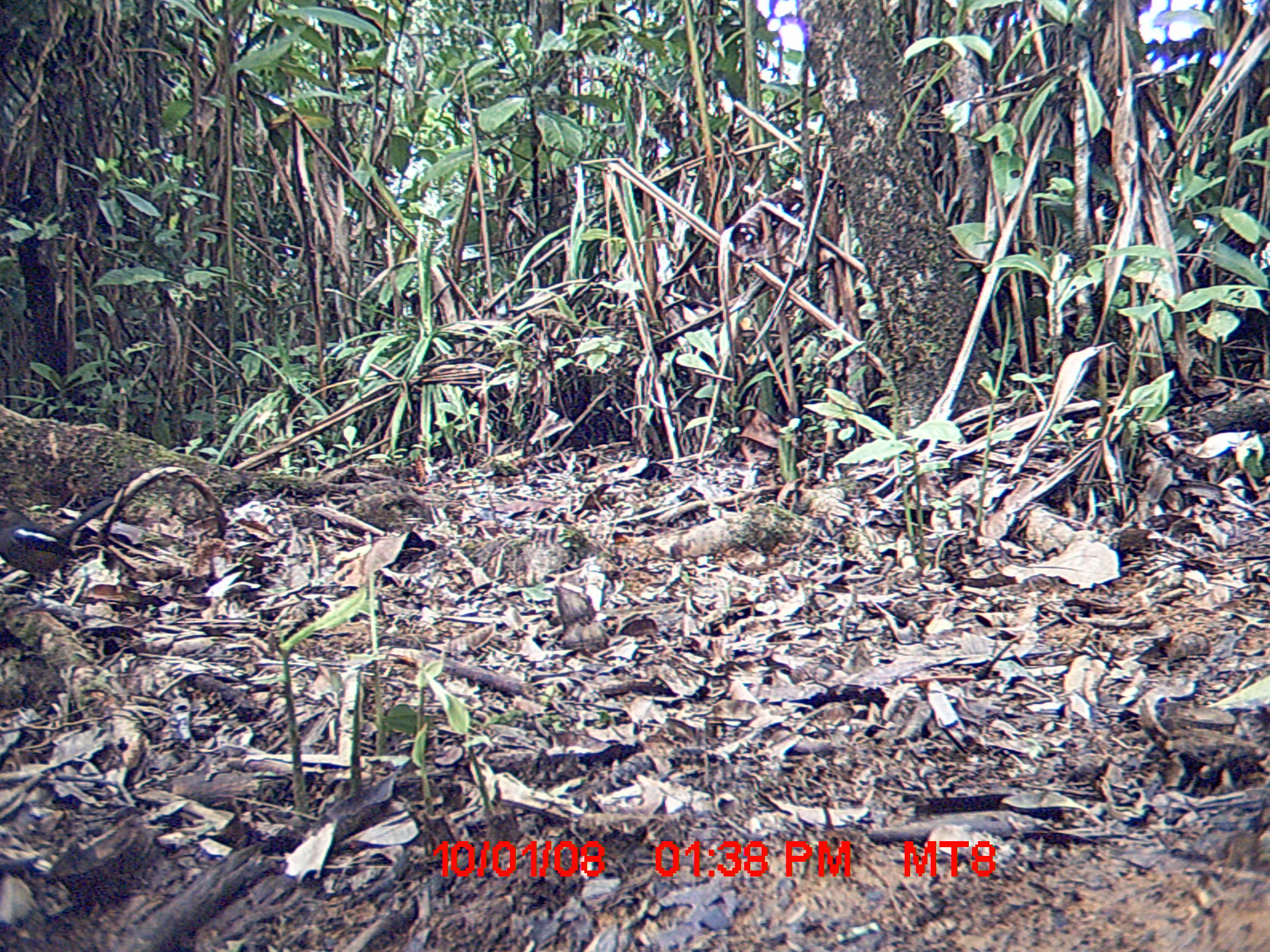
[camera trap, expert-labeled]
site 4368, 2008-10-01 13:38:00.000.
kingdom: Animalia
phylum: Chordata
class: Aves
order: Passeriformes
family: Muscicapidae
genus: Copsychus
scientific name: Copsychus albospecularis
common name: madagascar magpie-robin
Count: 1.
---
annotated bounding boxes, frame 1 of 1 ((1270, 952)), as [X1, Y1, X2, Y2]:
copsychus albospecularis: [0, 495, 115, 610]